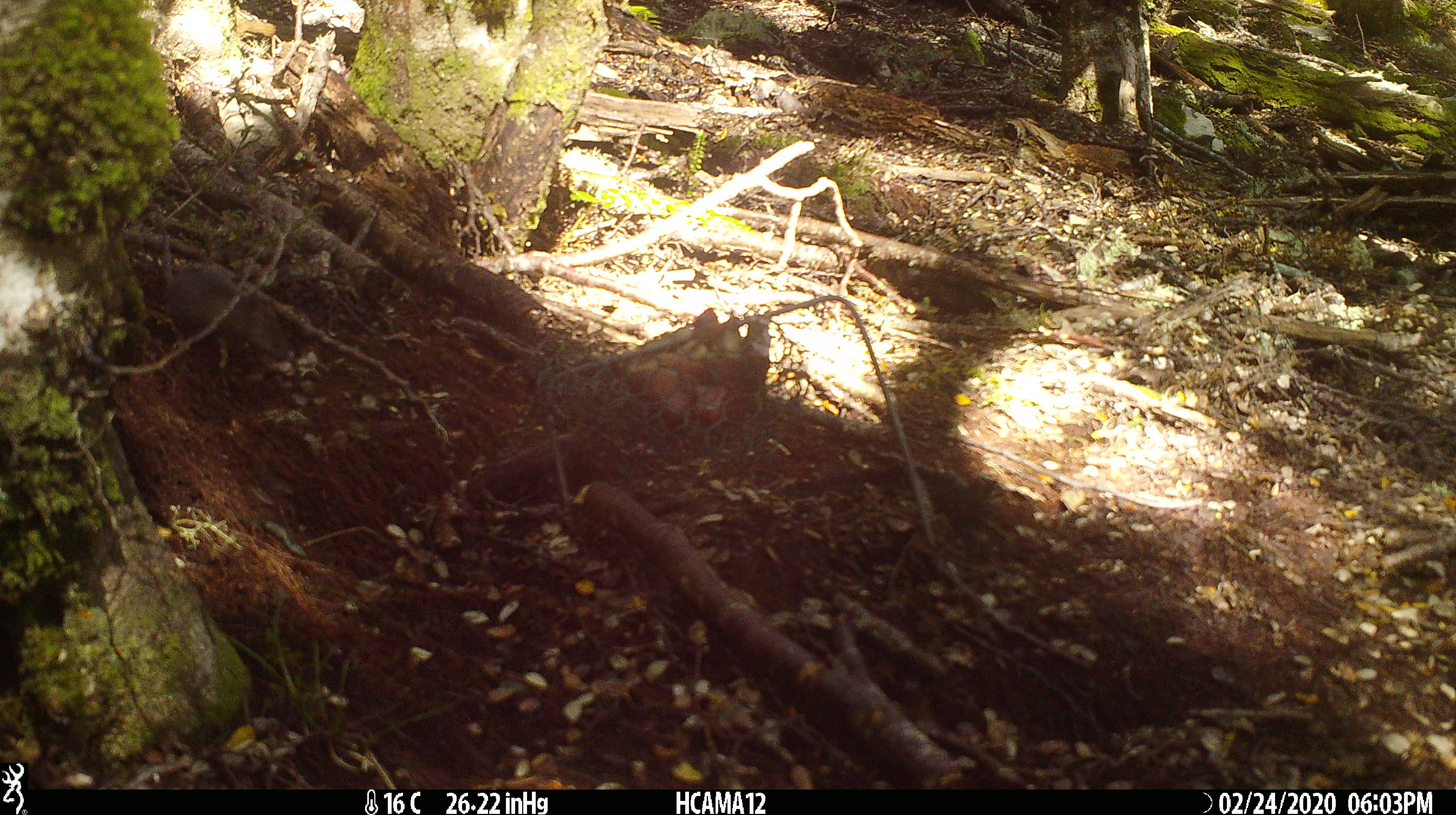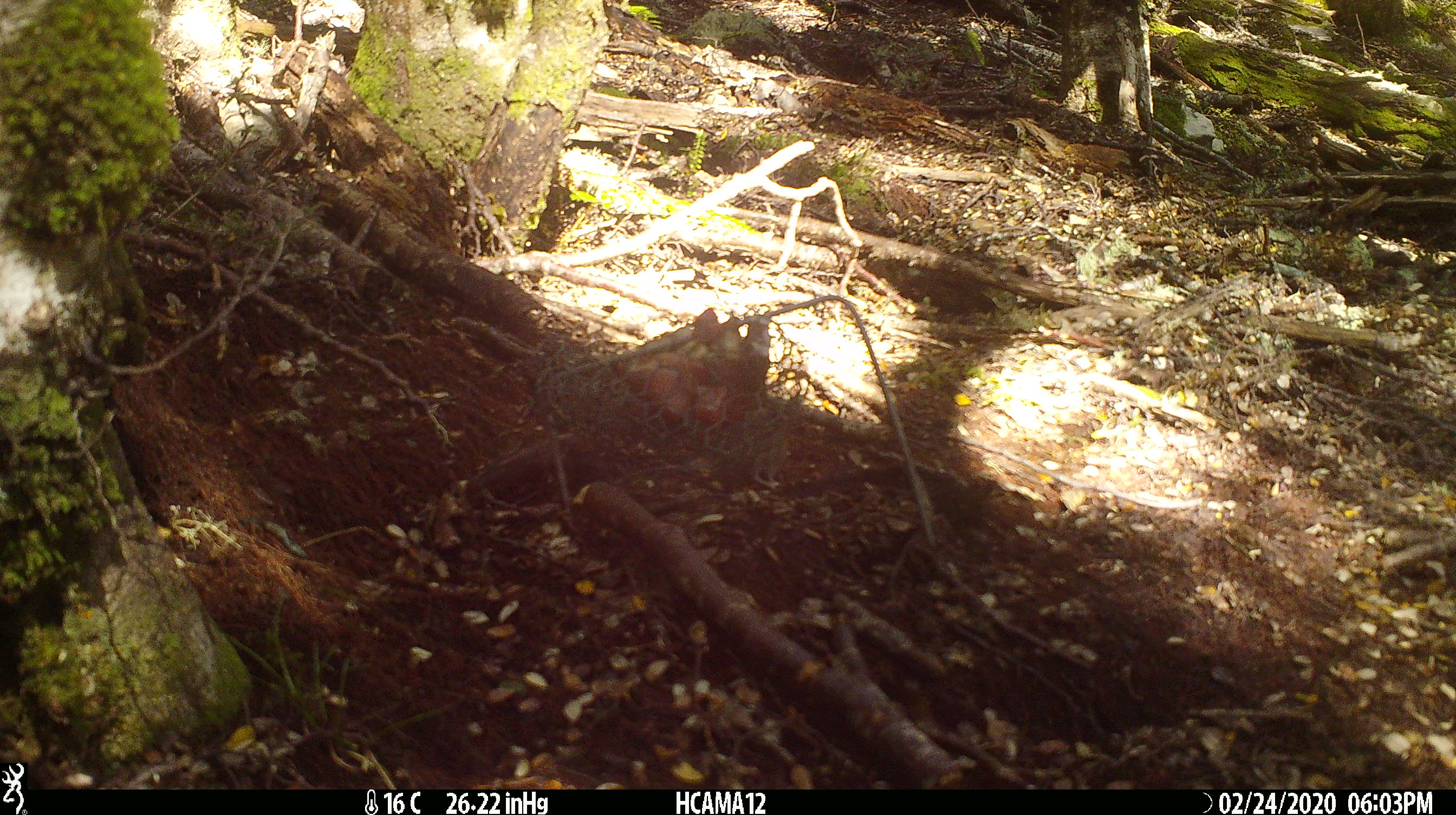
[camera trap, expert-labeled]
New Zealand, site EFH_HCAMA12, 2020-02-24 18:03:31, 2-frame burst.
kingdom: Animalia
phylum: Chordata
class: Mammalia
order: Rodentia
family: Muridae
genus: Mus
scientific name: Mus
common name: mouse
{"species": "mouse (Mus)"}